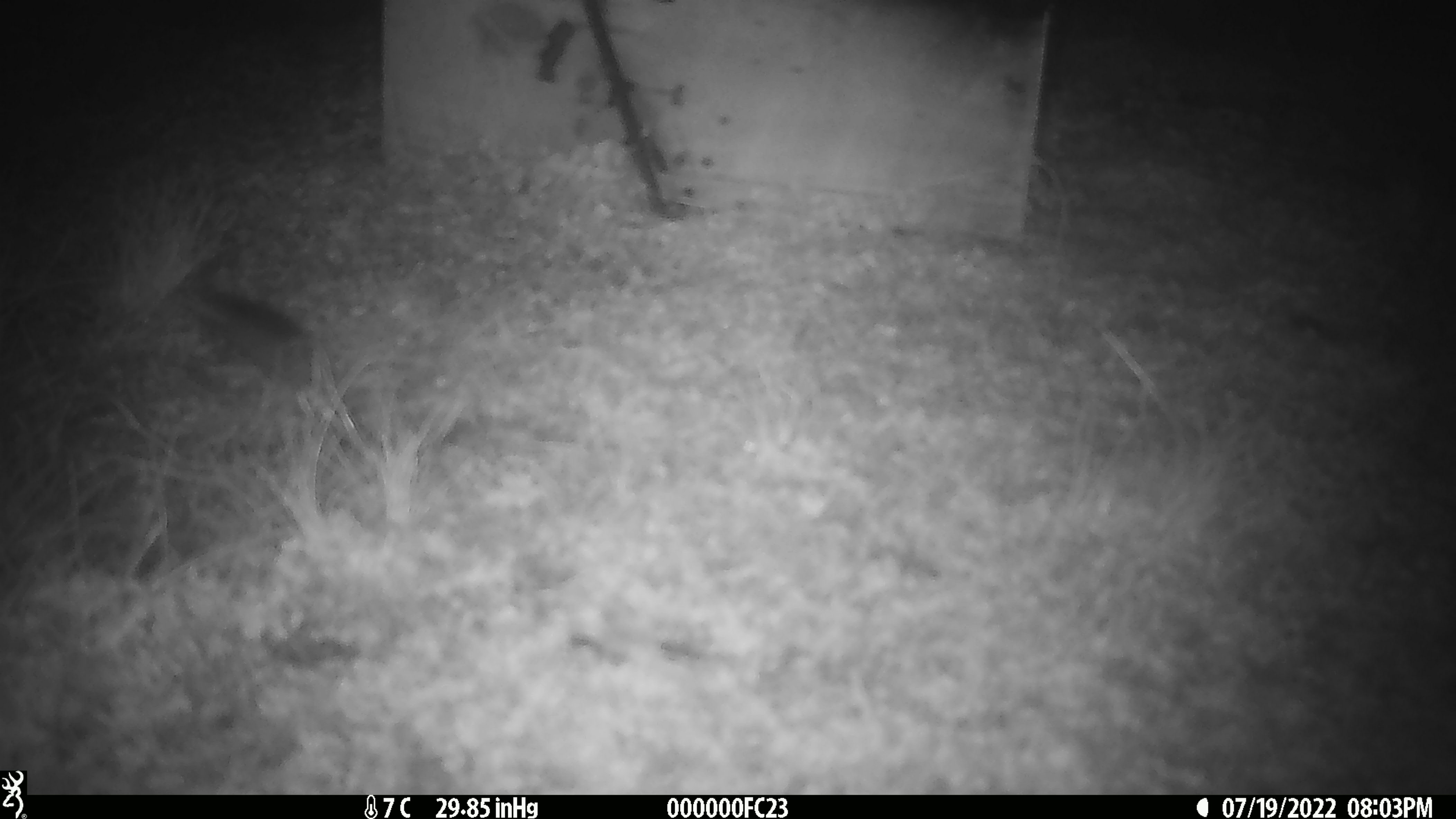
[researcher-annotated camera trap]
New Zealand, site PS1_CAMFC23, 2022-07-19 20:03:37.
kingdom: Animalia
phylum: Chordata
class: Mammalia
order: Rodentia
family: Muridae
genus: Mus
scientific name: Mus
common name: mouse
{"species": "mouse (Mus)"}